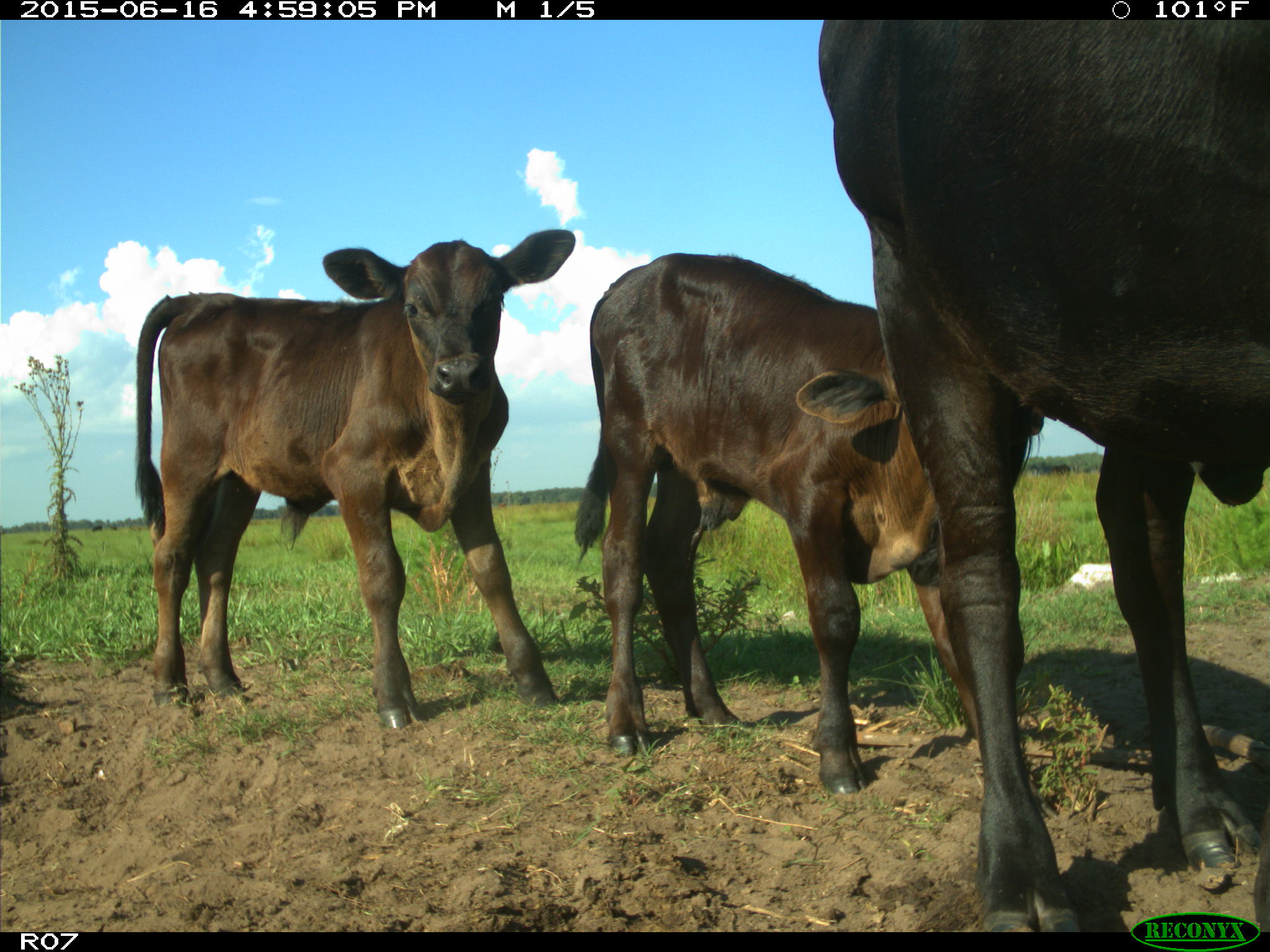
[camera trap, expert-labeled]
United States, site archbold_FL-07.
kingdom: Animalia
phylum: Chordata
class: Mammalia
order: Artiodactyla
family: Bovidae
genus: Bos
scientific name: Bos taurus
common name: domestic cow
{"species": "Bos taurus (domestic cow)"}